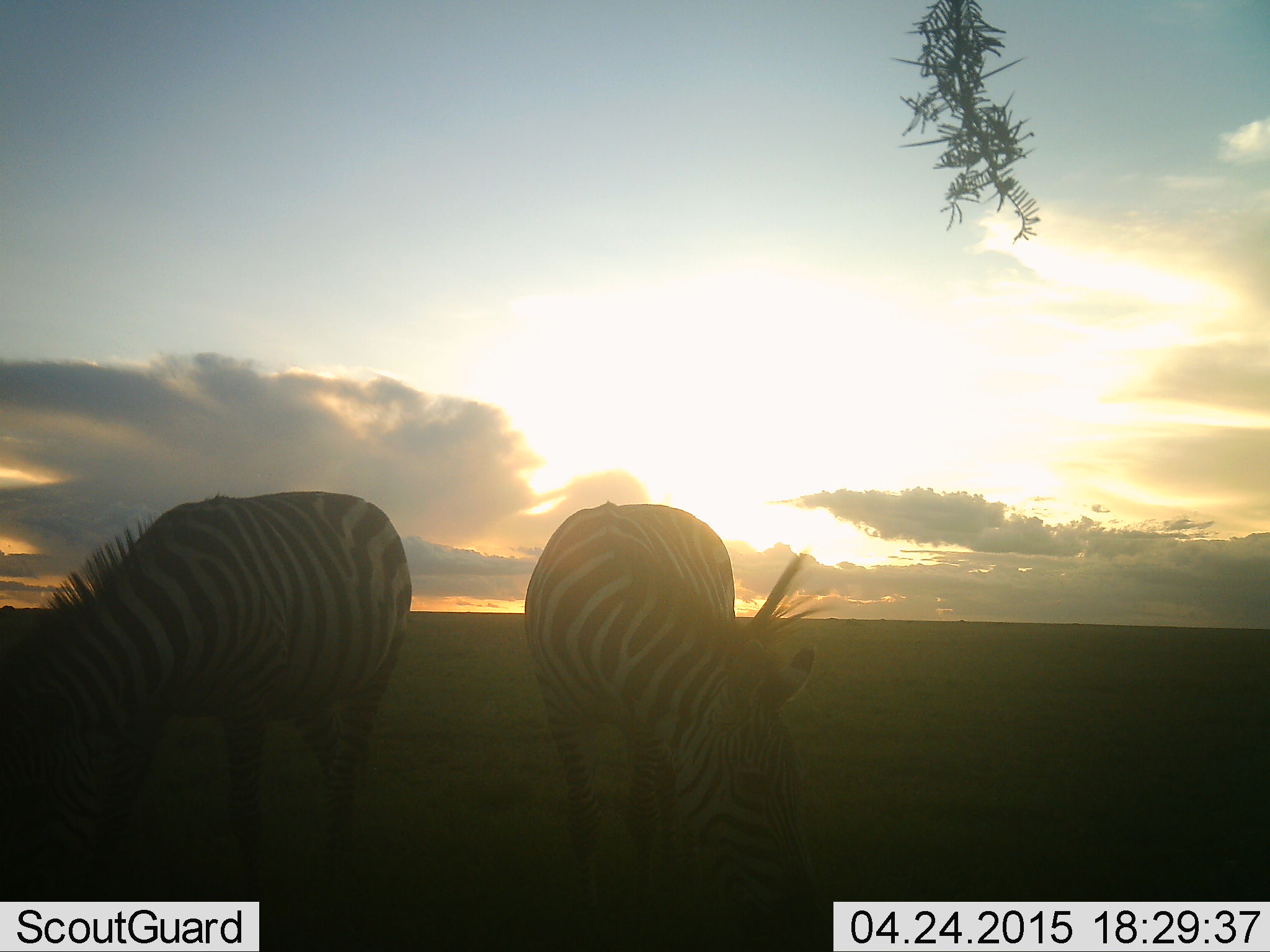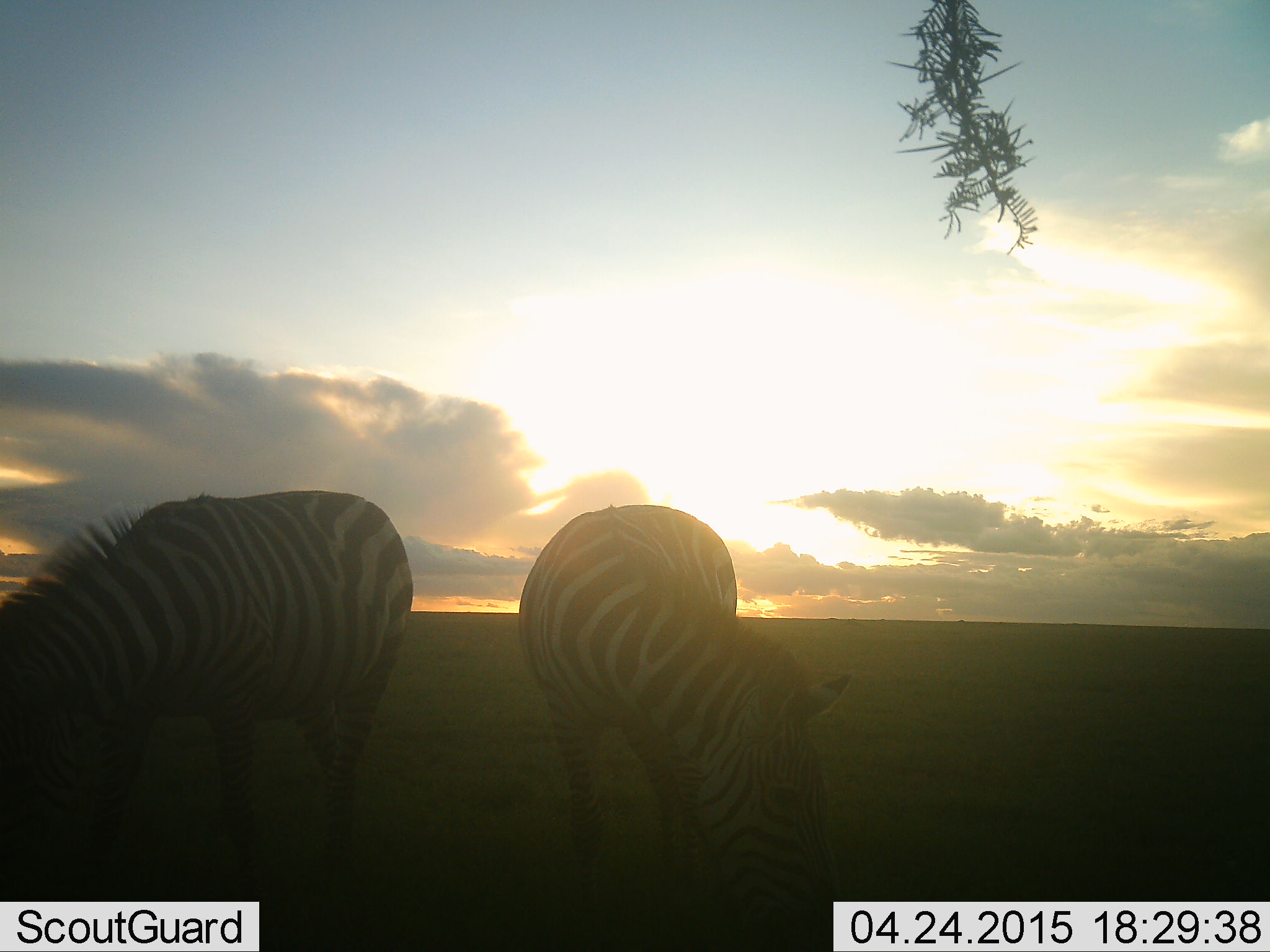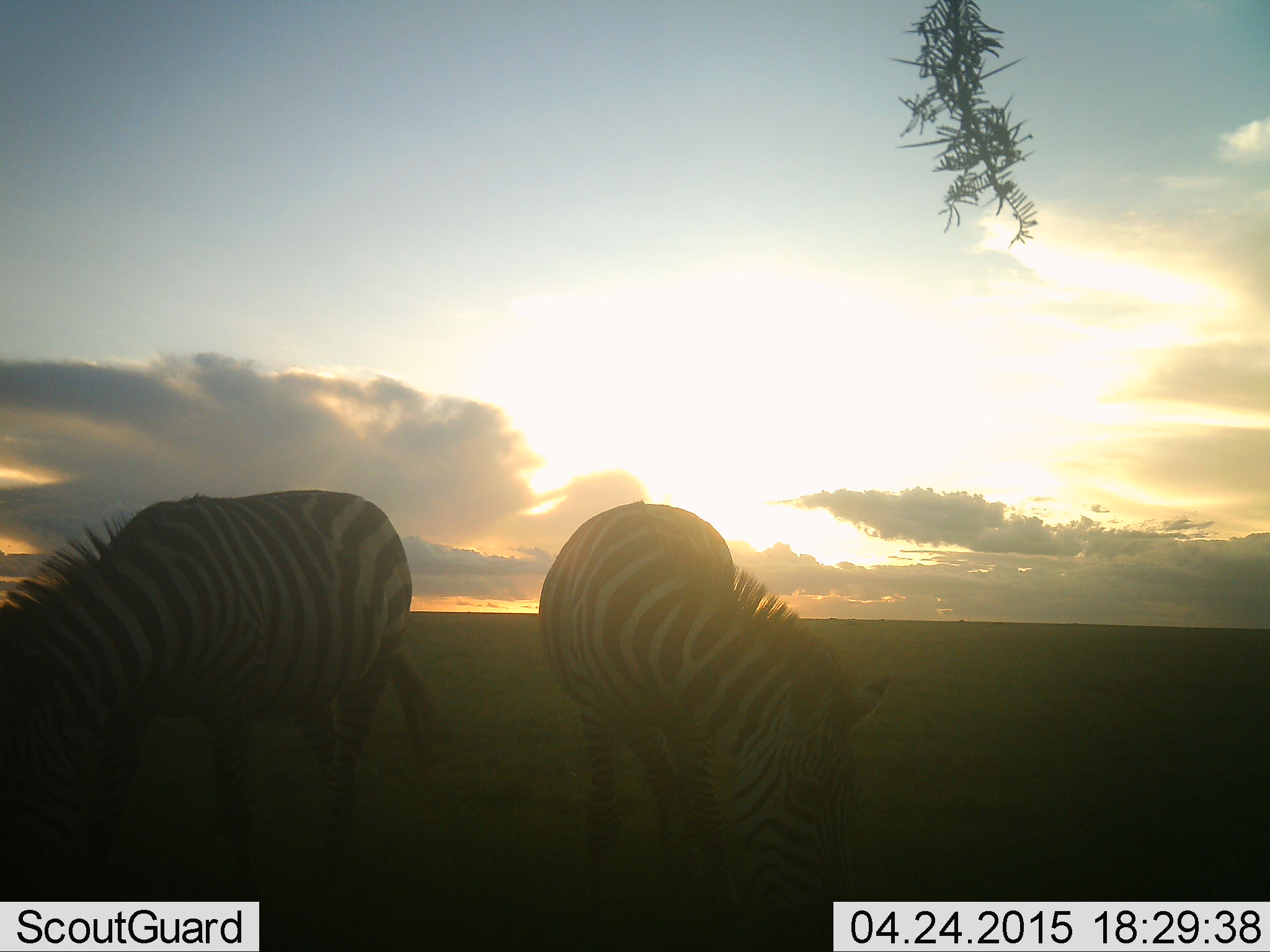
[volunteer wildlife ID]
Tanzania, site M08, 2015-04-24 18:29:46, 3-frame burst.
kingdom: Animalia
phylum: Chordata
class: Mammalia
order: Perissodactyla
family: Equidae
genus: Equus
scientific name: Equus quagga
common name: plains zebra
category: zebra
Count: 2.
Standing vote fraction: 18%.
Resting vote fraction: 0%.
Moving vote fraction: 0%.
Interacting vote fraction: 0%.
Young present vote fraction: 0%.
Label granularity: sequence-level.